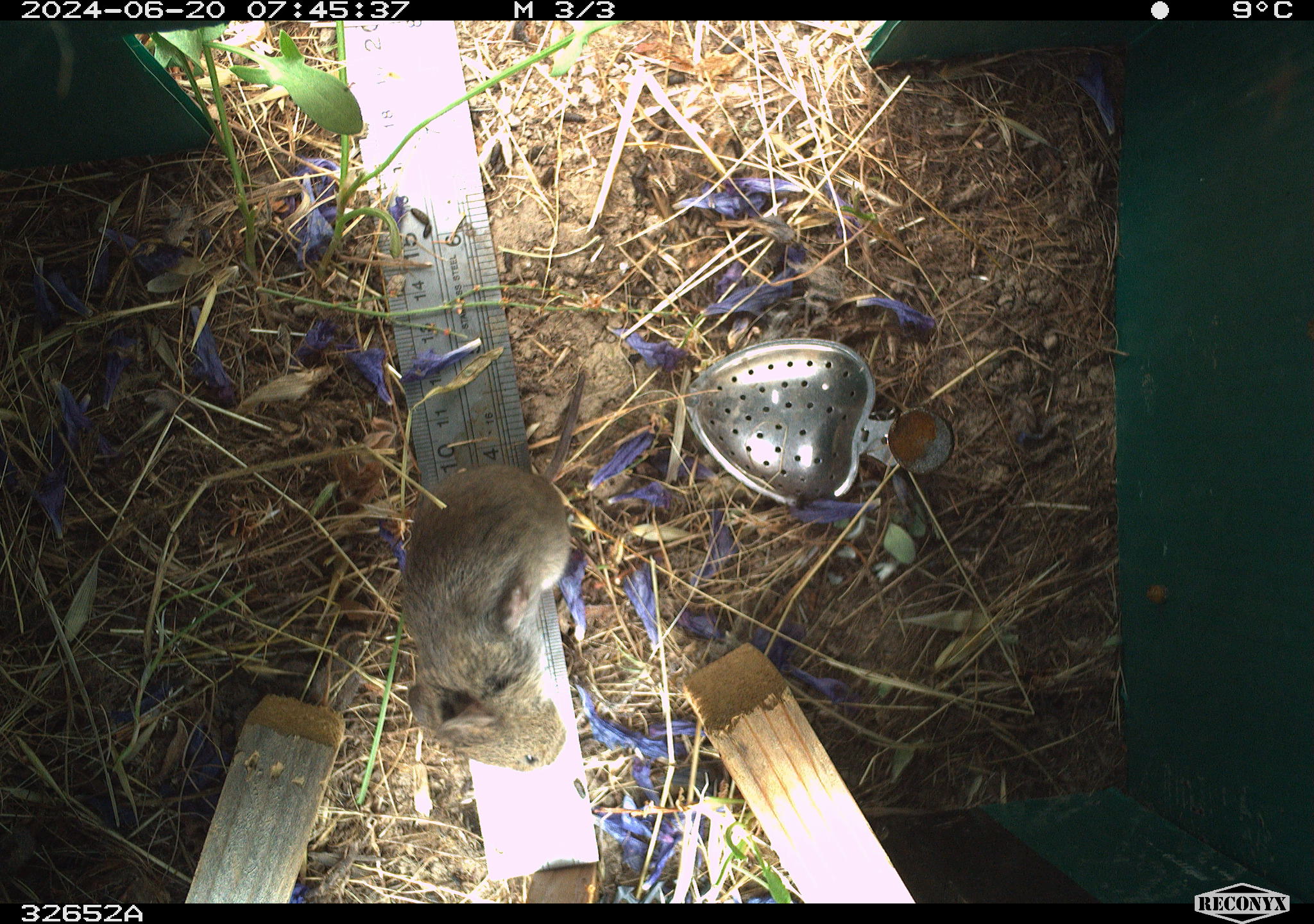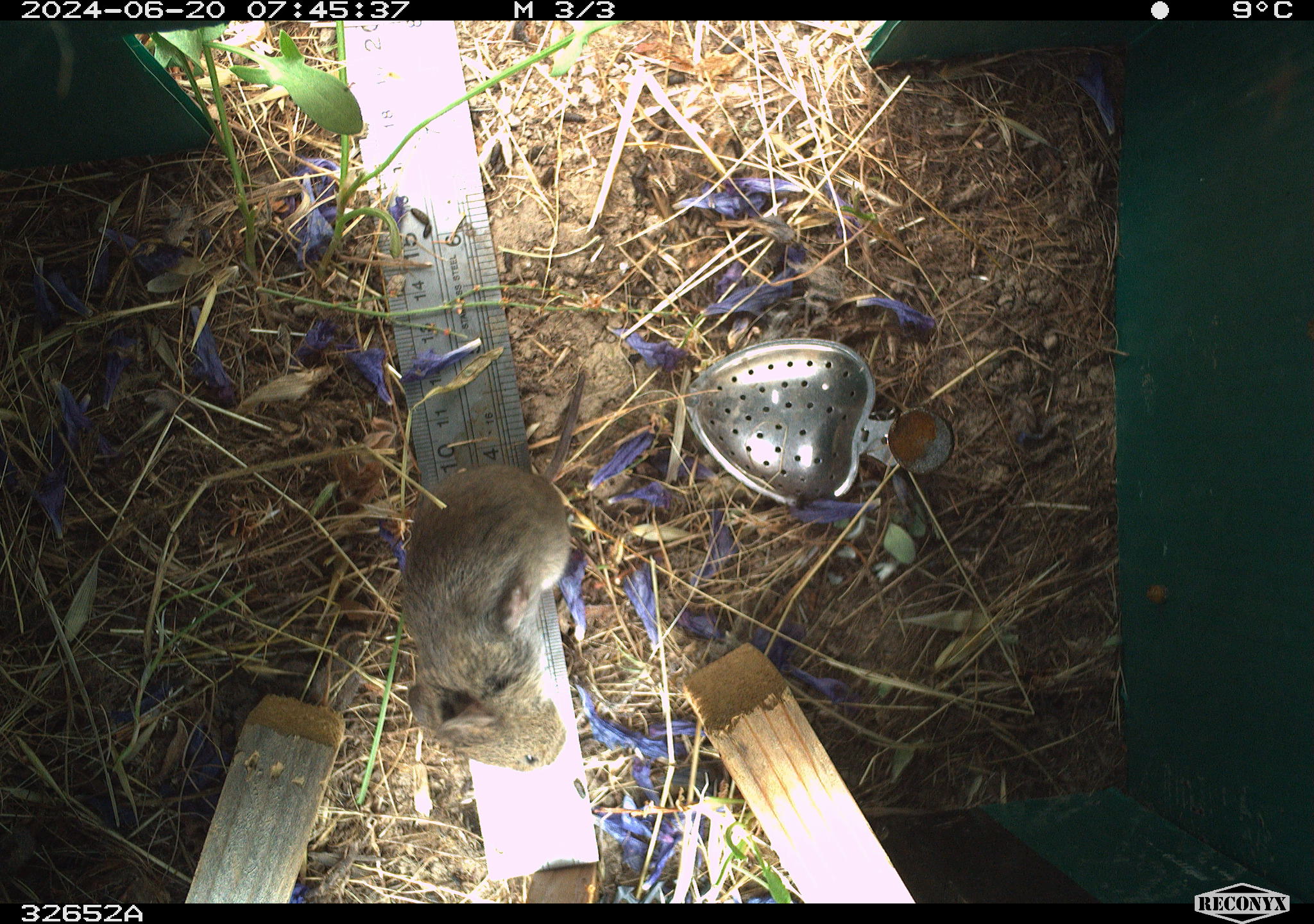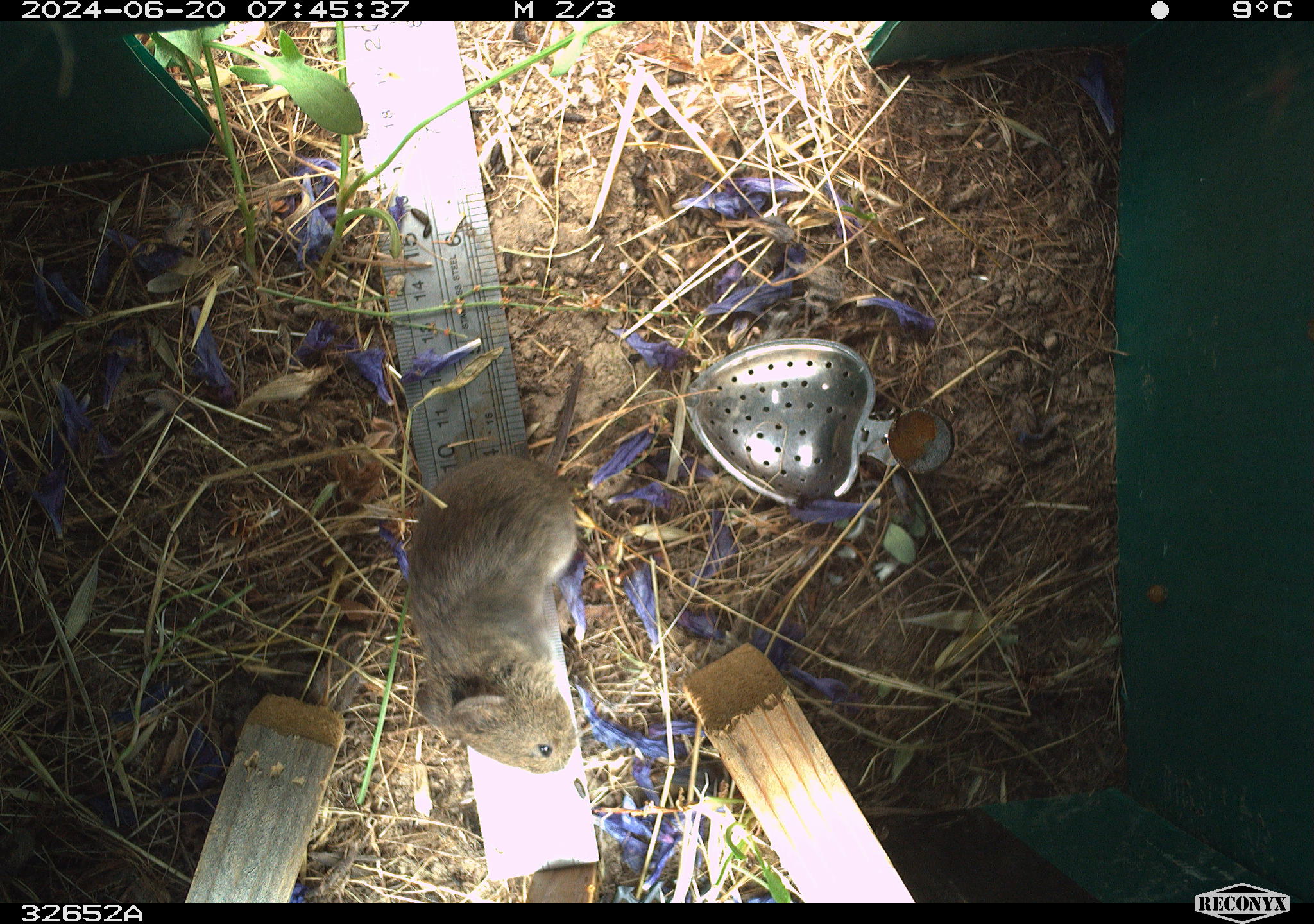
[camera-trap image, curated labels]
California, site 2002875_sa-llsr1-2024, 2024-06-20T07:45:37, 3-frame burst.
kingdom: Animalia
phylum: Chordata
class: Mammalia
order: Rodentia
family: Cricetidae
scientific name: Arvicolinae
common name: voles, lemmings, and muskrats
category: arvicolinae subfamily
Arvicolinae subfamily (voles, lemmings, and muskrats) (Arvicolinae).